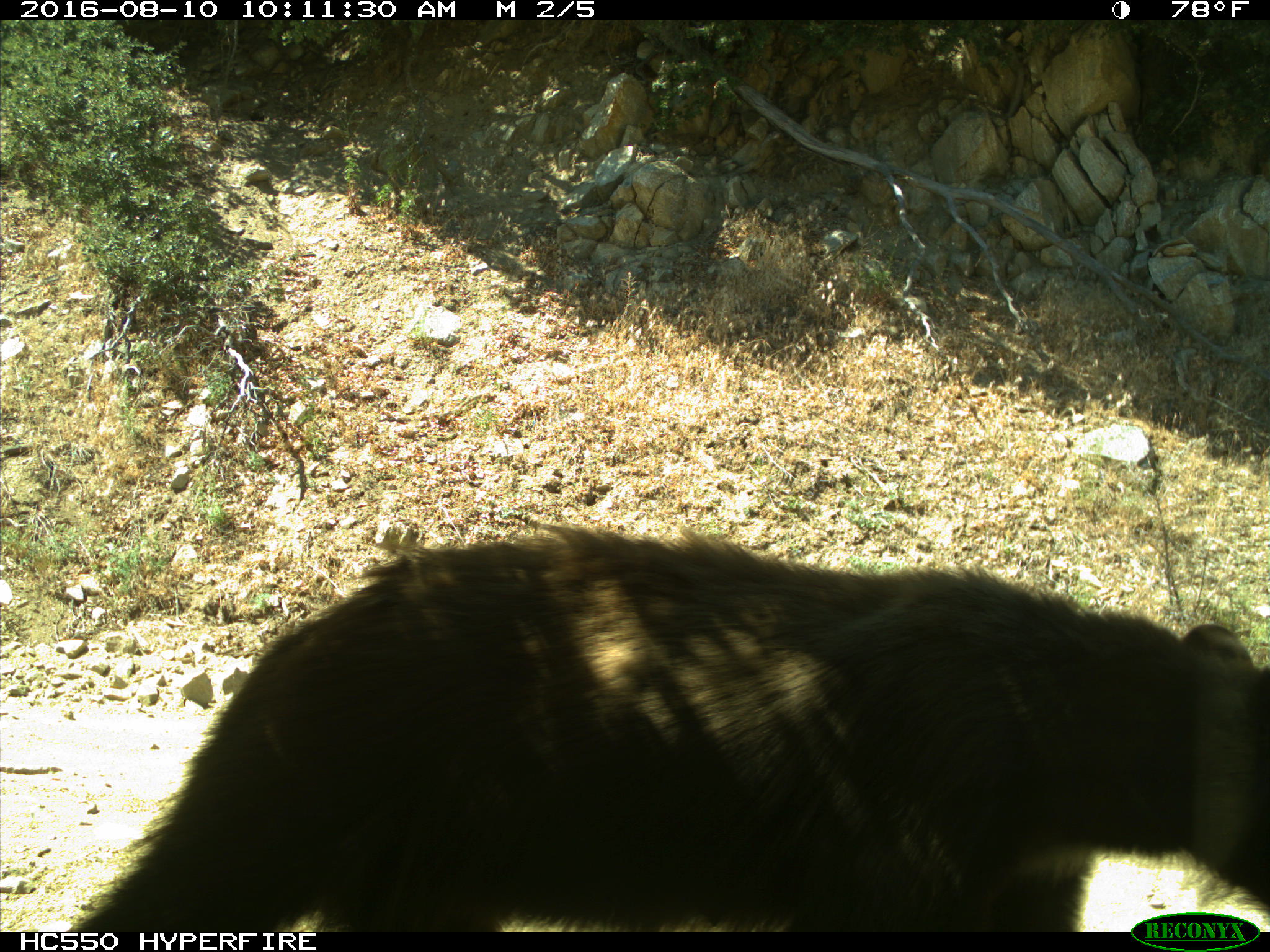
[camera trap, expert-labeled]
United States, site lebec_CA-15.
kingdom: Animalia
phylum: Chordata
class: Mammalia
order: Carnivora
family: Ursidae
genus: Ursus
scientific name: Ursus americanus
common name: american black bear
Ursus americanus (american black bear).